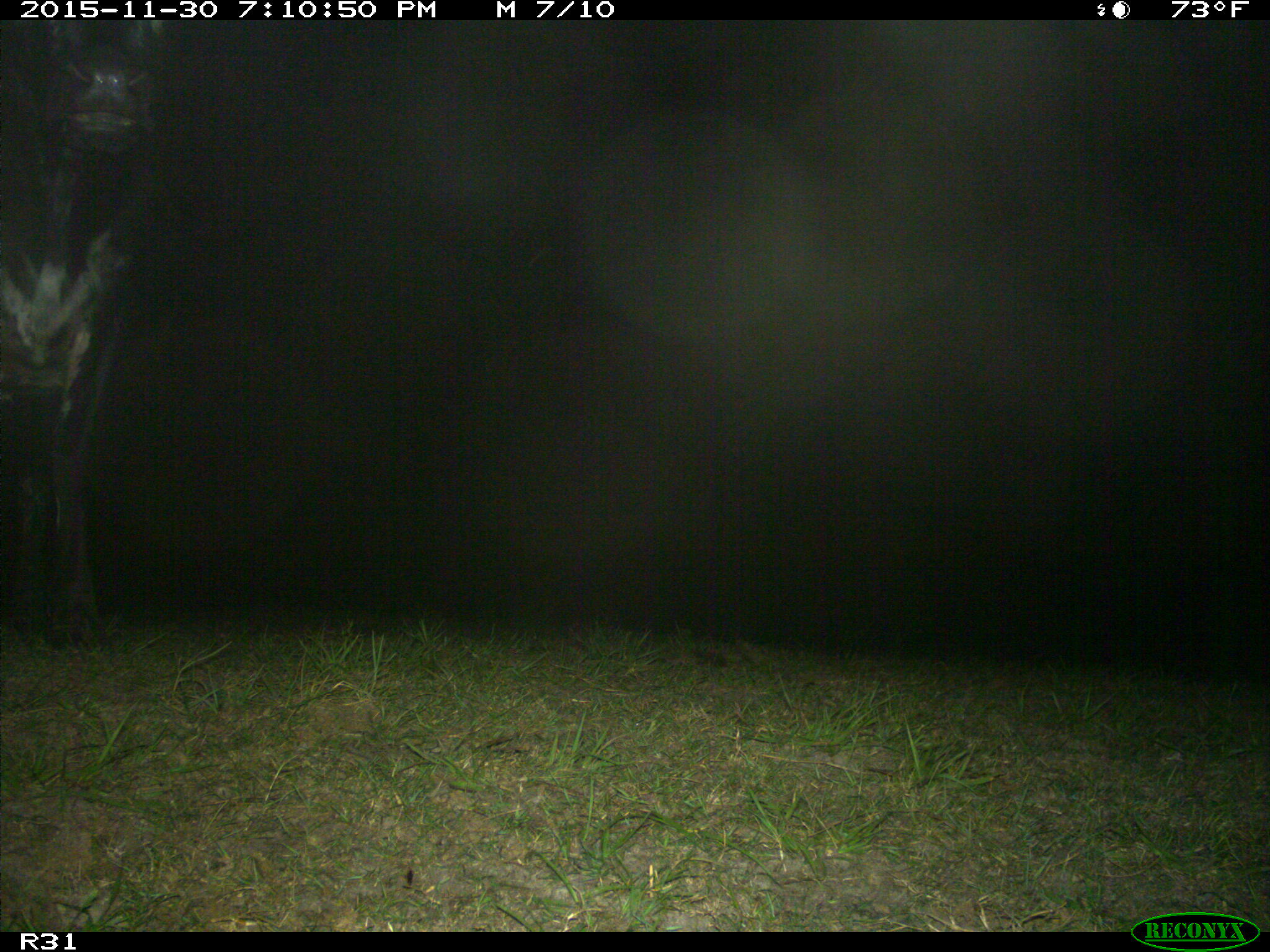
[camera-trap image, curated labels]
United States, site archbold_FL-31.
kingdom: Animalia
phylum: Chordata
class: Mammalia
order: Artiodactyla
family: Bovidae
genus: Bos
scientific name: Bos taurus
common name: domestic cow